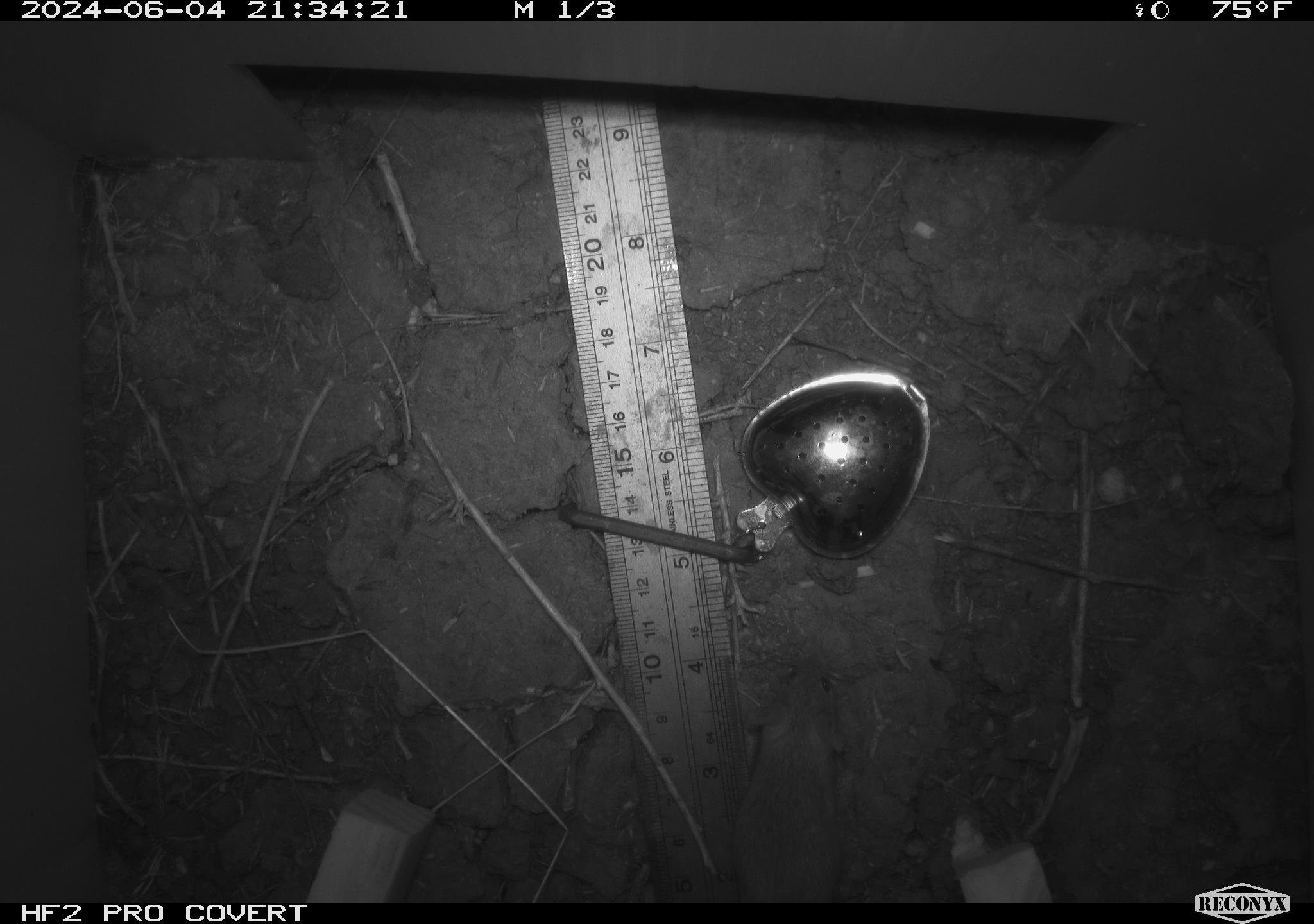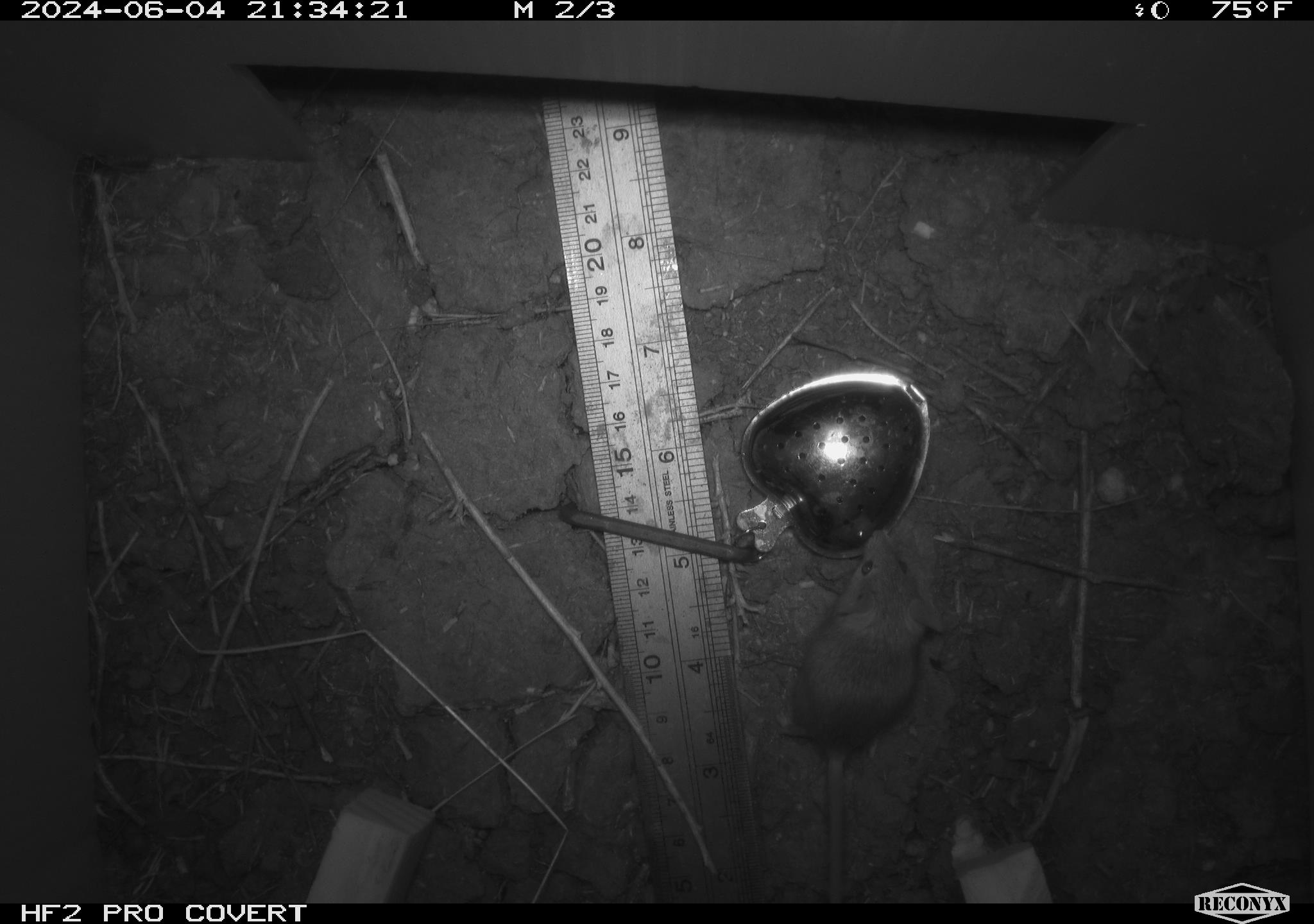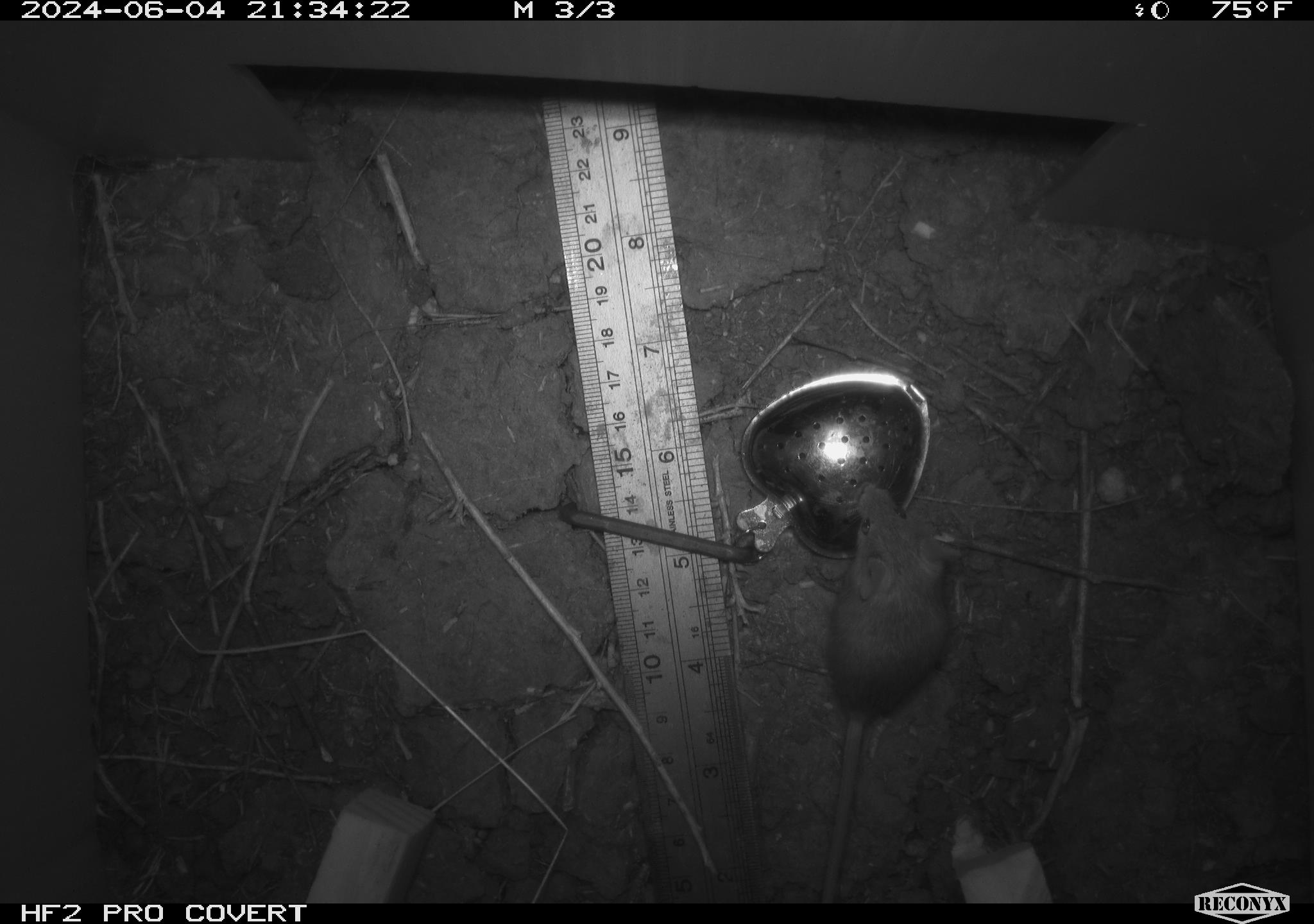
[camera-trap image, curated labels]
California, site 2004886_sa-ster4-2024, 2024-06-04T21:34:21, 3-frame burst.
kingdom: Animalia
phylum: Chordata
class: Mammalia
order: Rodentia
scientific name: Rodentia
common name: mouse species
Mouse species (Rodentia).